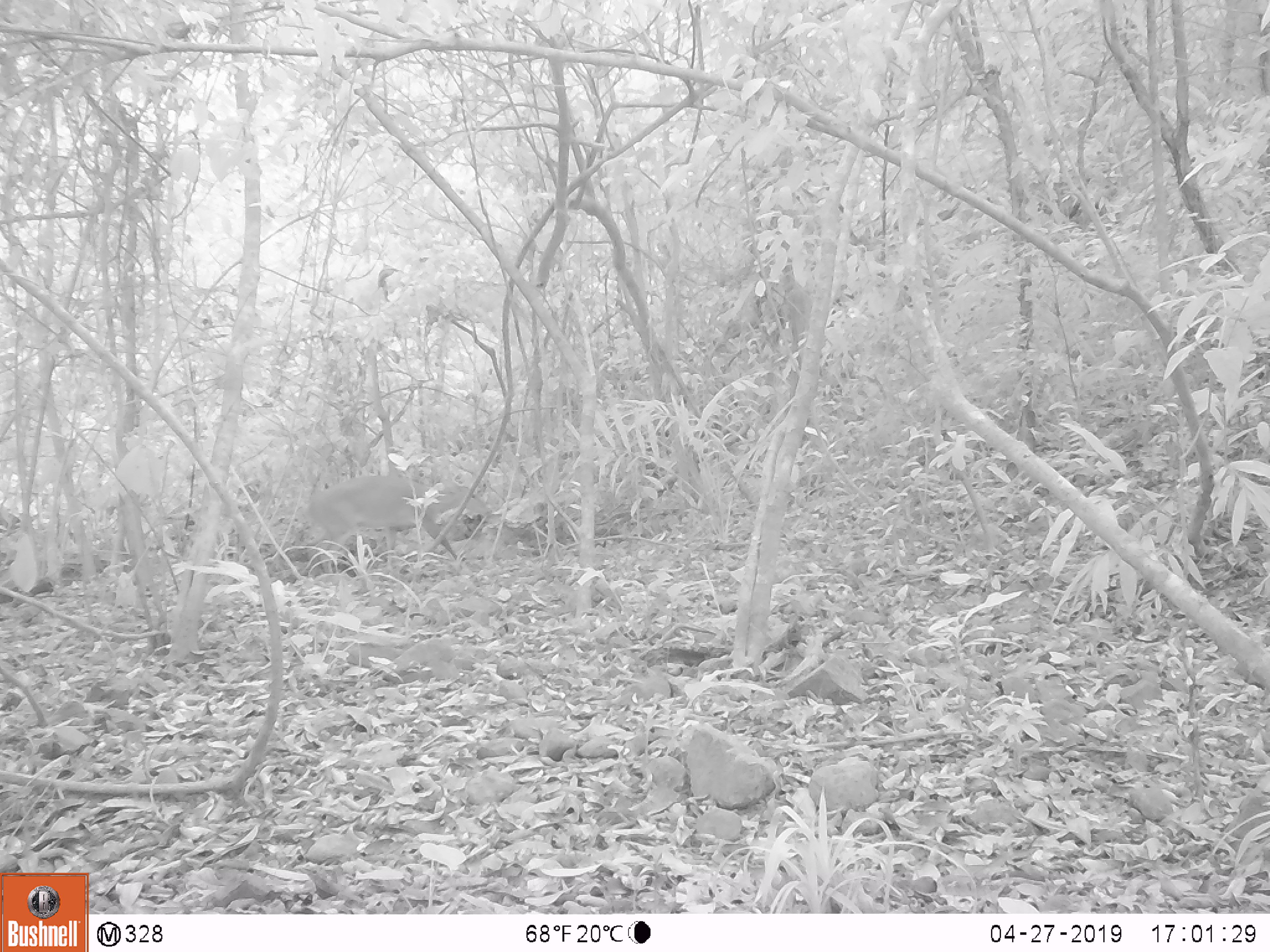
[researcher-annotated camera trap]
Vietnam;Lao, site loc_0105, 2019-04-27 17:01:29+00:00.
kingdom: Animalia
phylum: Chordata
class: Mammalia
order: Artiodactyla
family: Cervidae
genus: Muntiacus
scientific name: Muntiacus vuquangensis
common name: large-antlered muntjac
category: large antlered muntjac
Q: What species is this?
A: Large antlered muntjac (large-antlered muntjac) (Muntiacus vuquangensis).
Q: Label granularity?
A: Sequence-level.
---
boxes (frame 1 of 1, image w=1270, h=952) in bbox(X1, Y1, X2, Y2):
large antlered muntjac: bbox(306, 474, 491, 584)